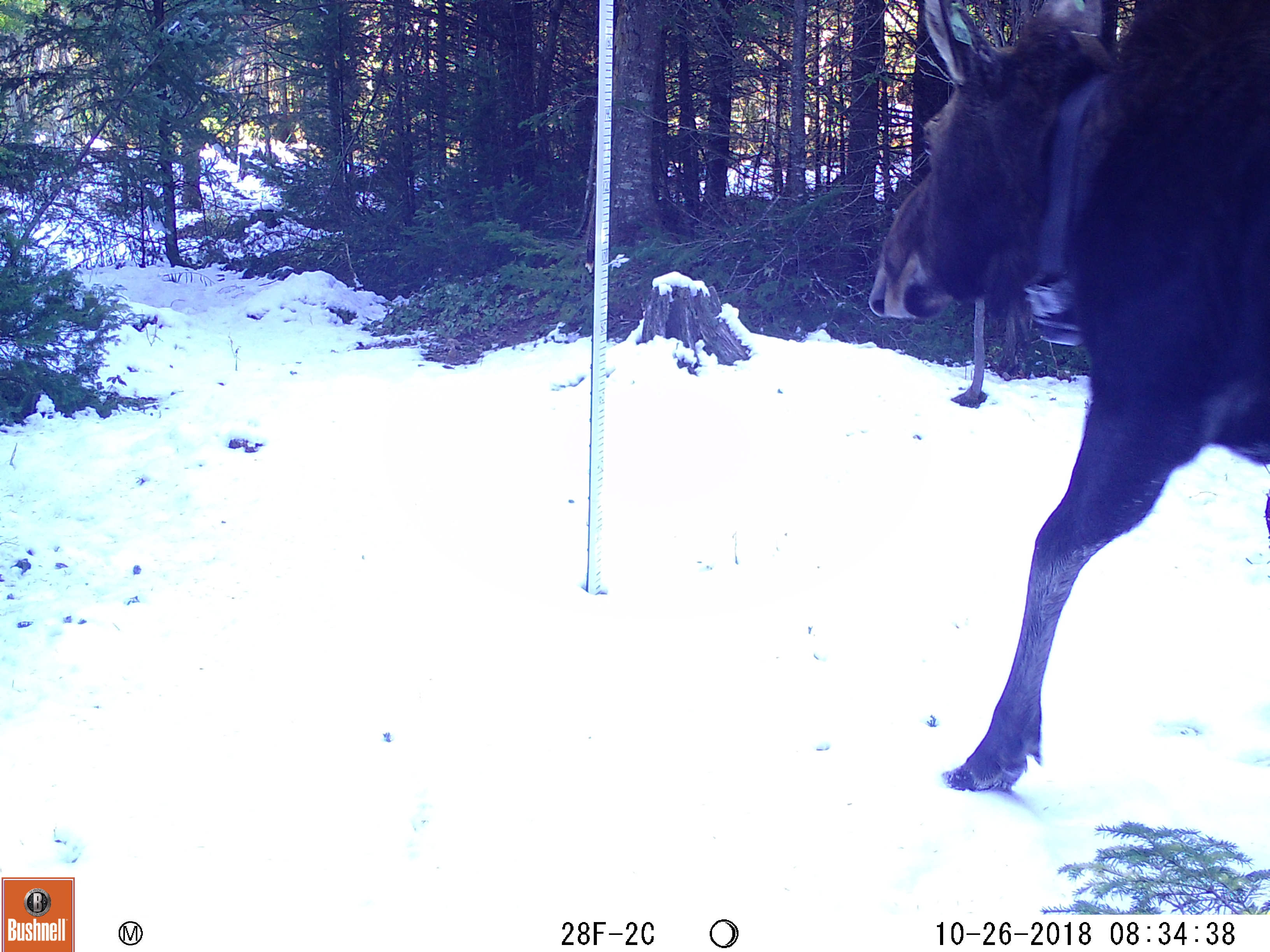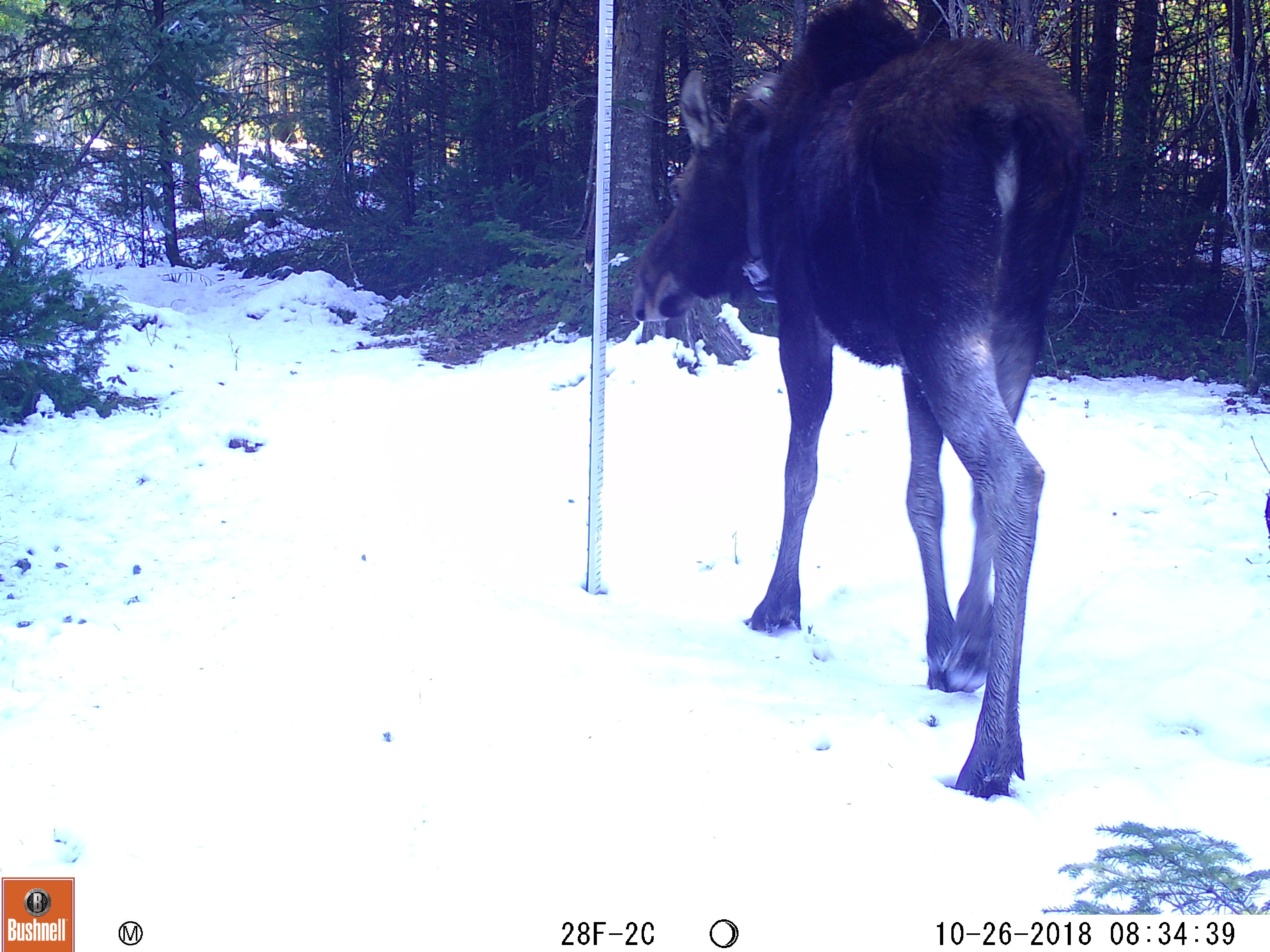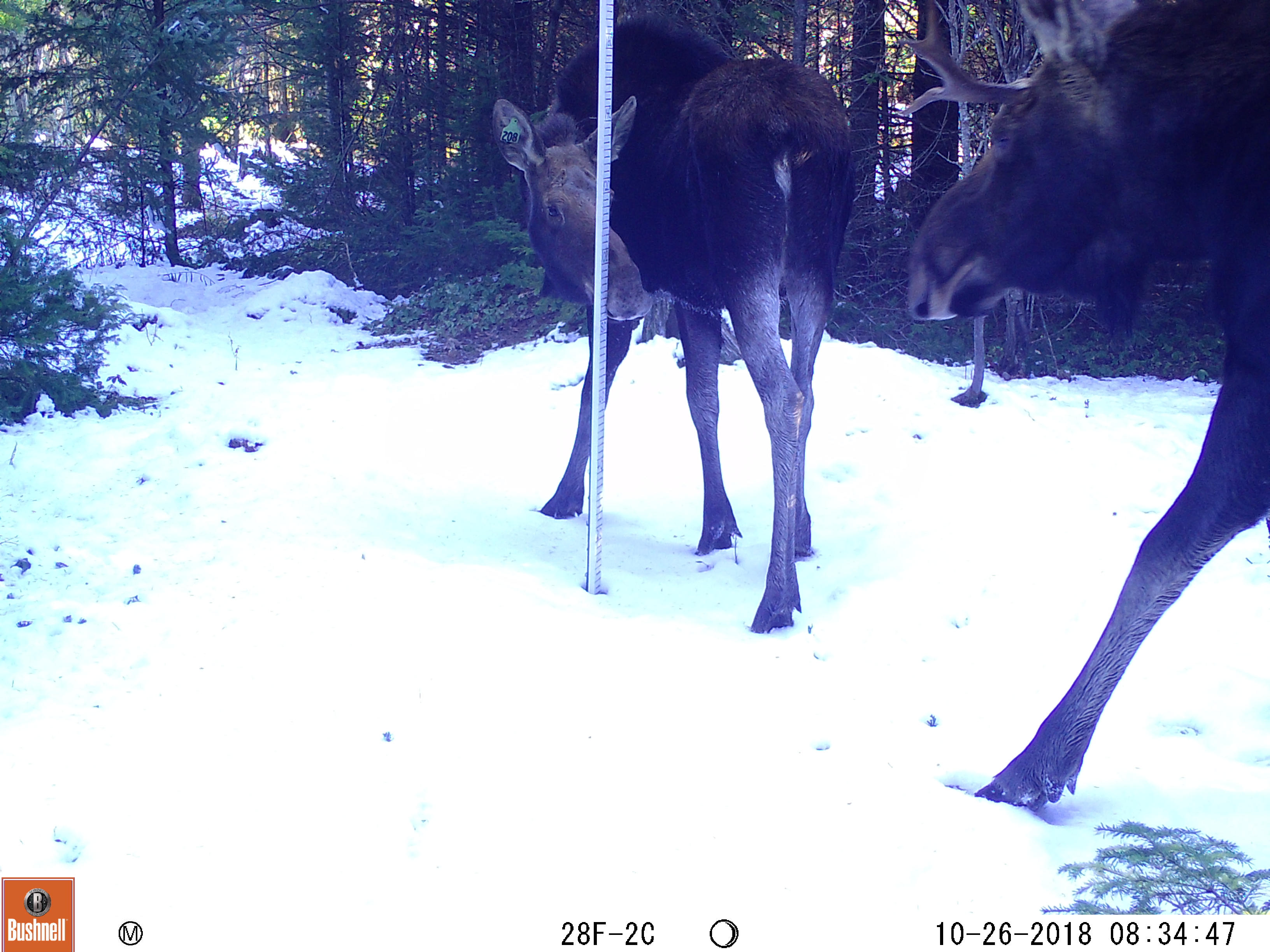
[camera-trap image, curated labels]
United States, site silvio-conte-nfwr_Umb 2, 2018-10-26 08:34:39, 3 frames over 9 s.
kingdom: Animalia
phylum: Chordata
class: Mammalia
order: Artiodactyla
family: Cervidae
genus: Alces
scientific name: Alces alces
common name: moose